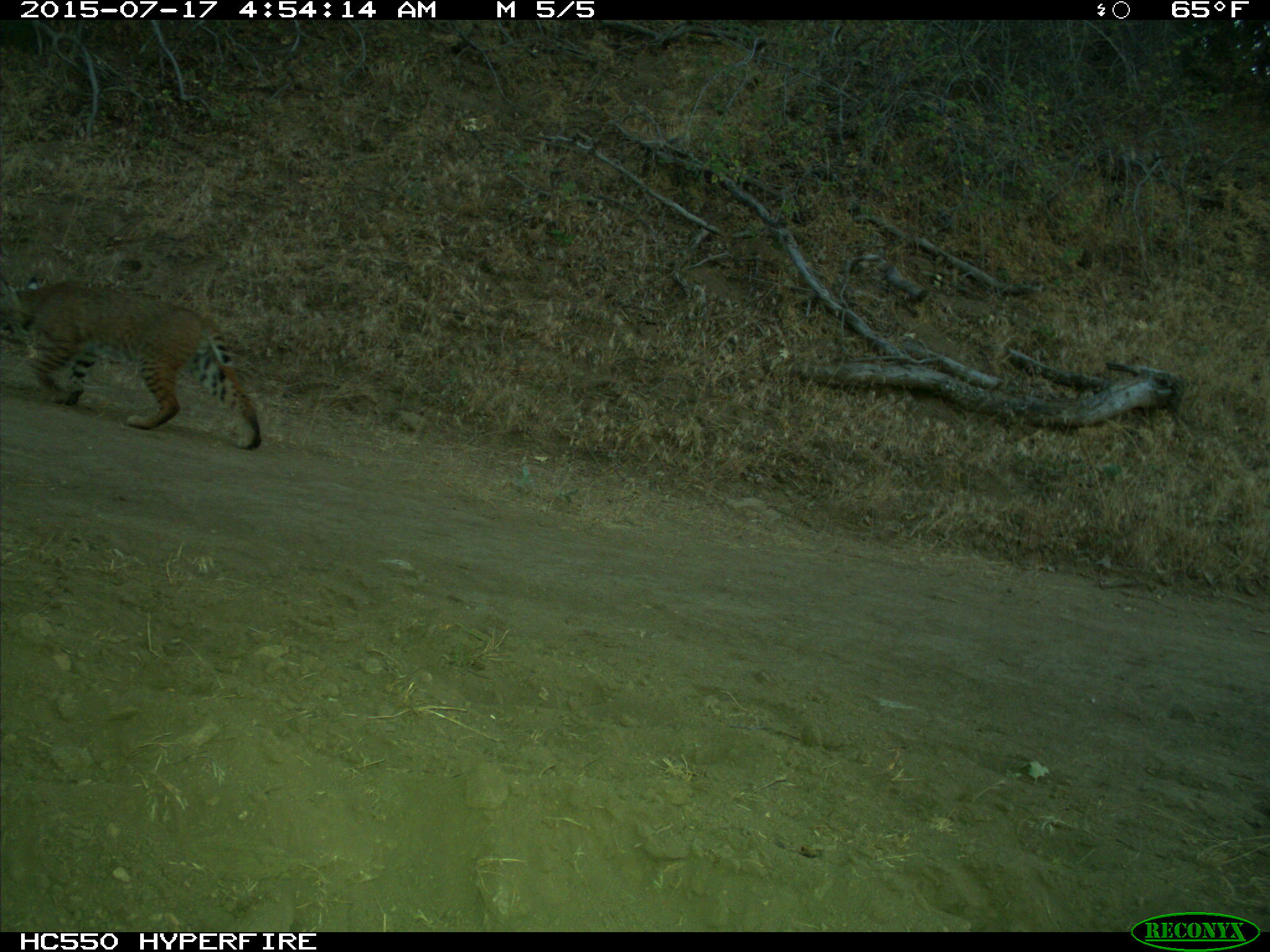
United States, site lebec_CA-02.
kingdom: Animalia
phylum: Chordata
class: Mammalia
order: Carnivora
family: Felidae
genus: Lynx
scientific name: Lynx rufus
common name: bobcat